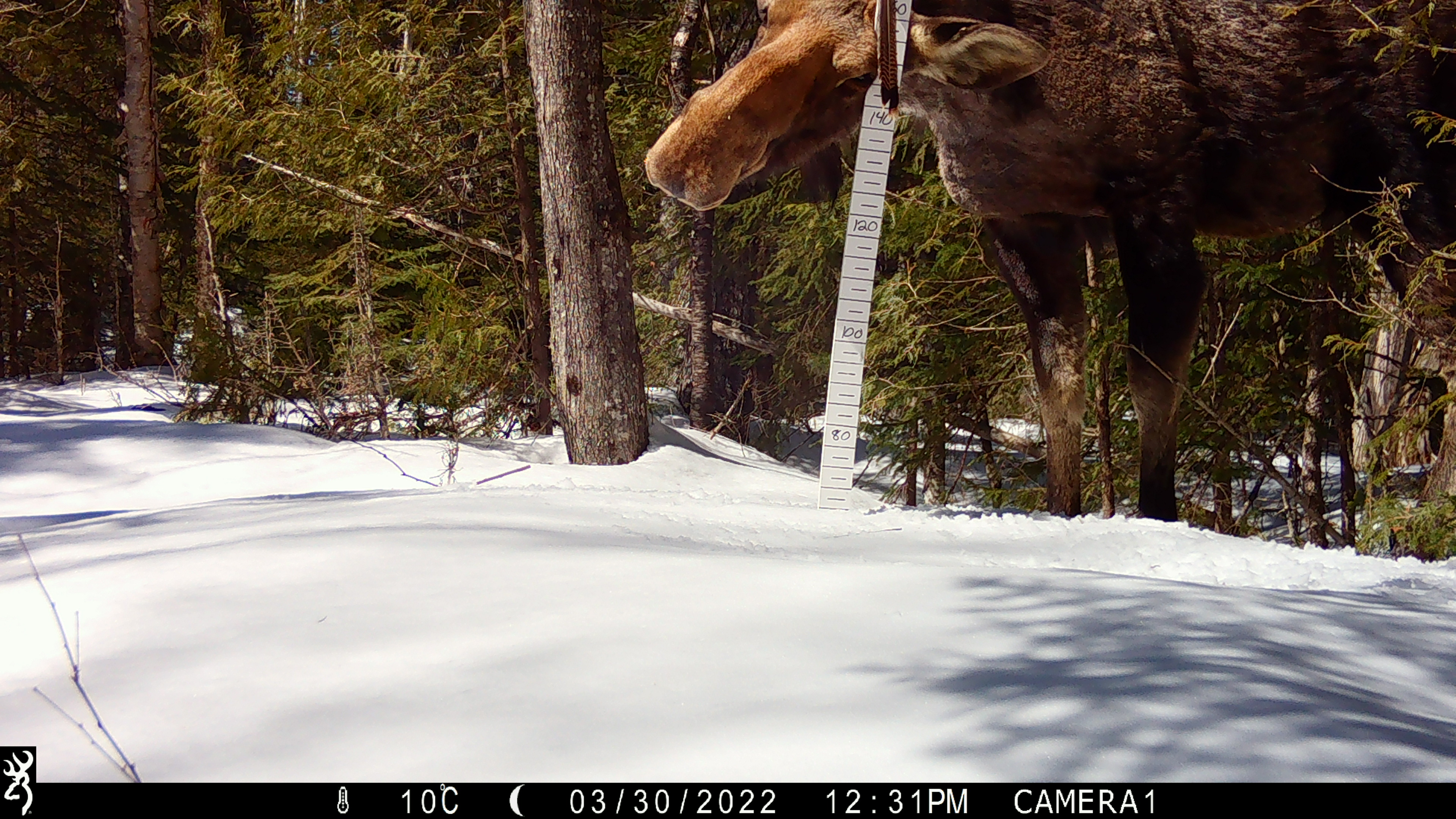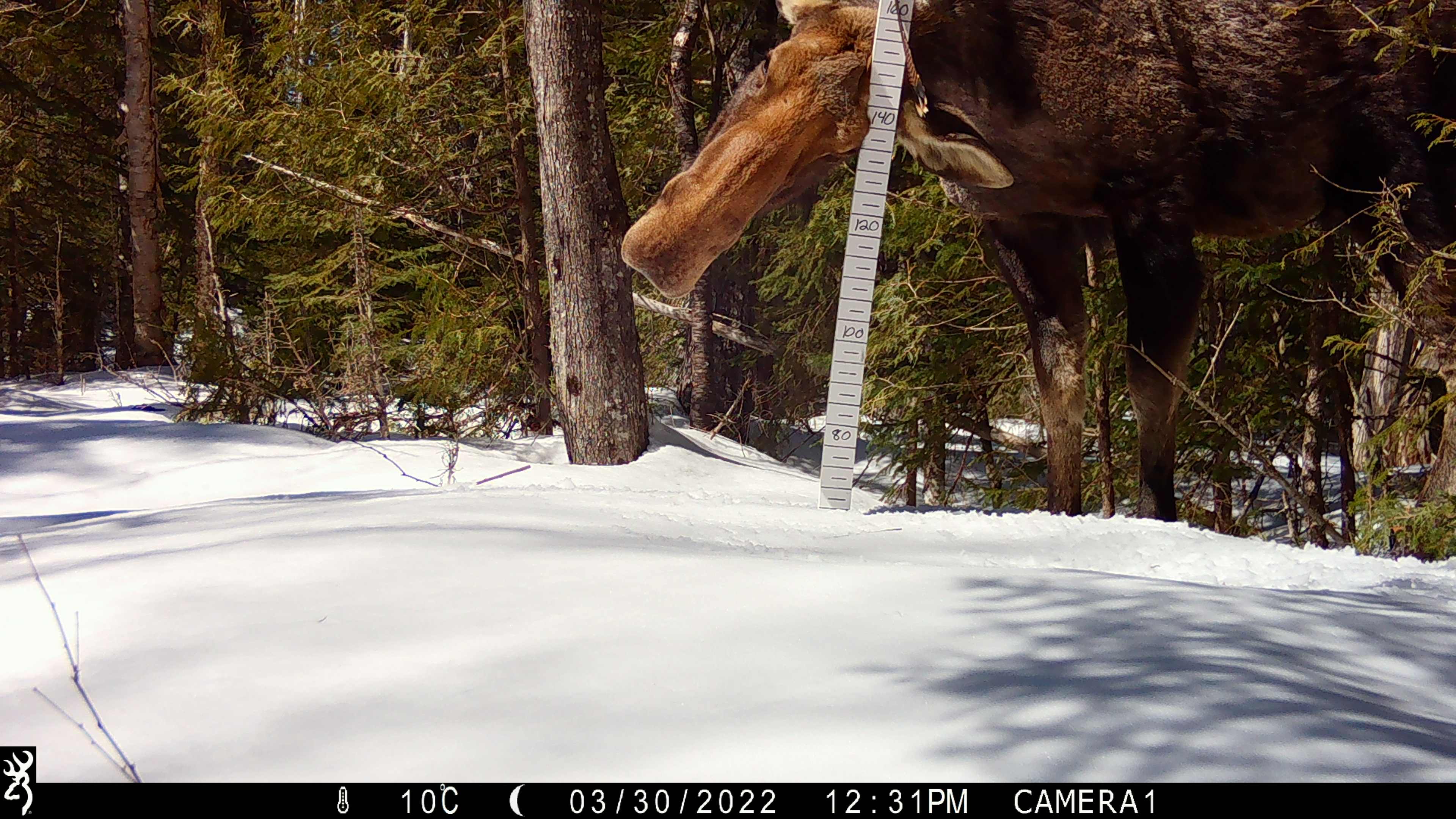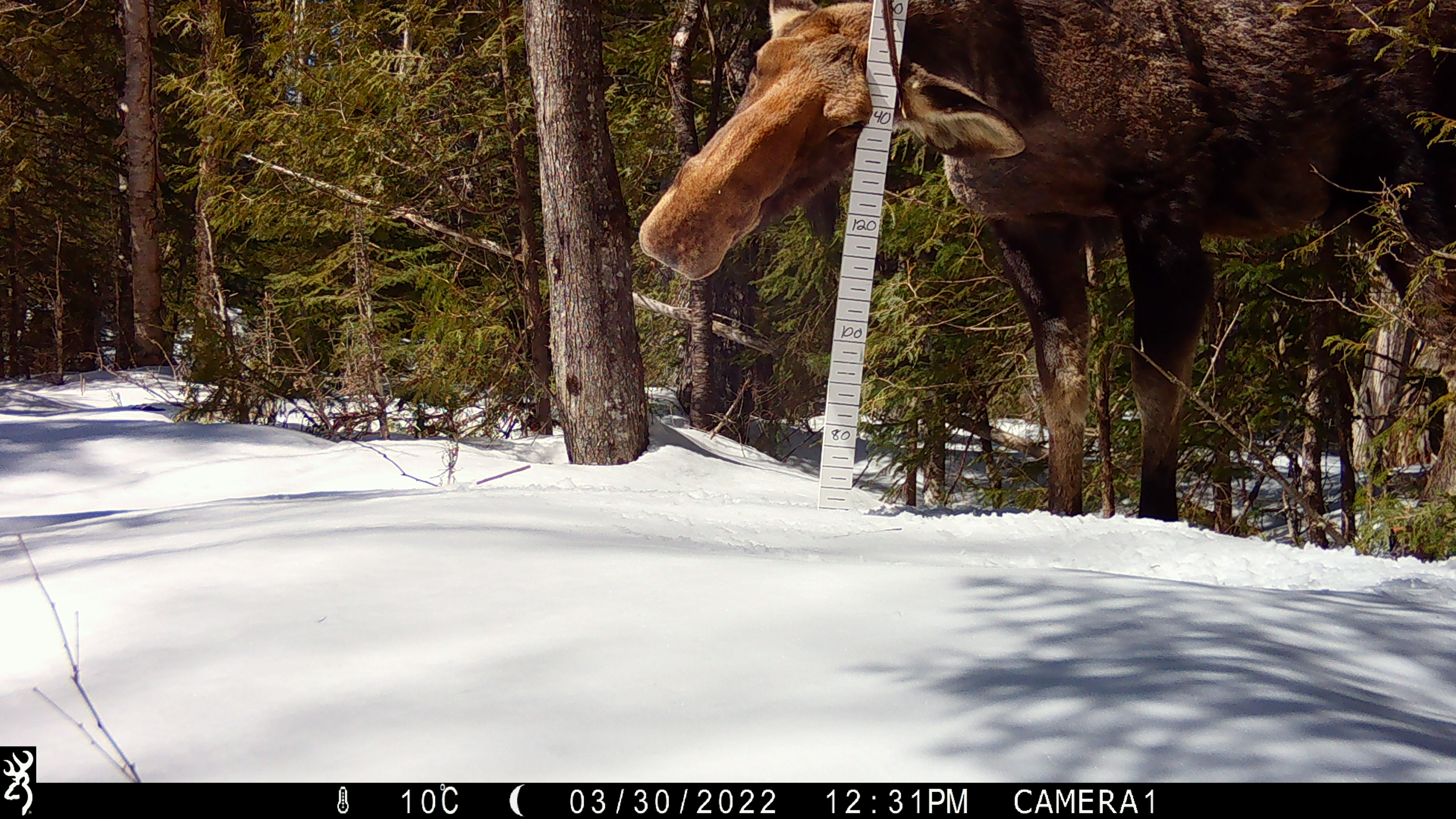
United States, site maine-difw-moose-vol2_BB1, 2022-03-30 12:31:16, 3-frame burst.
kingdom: Animalia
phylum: Chordata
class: Mammalia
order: Artiodactyla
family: Cervidae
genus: Alces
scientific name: Alces alces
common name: moose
Moose (Alces alces).